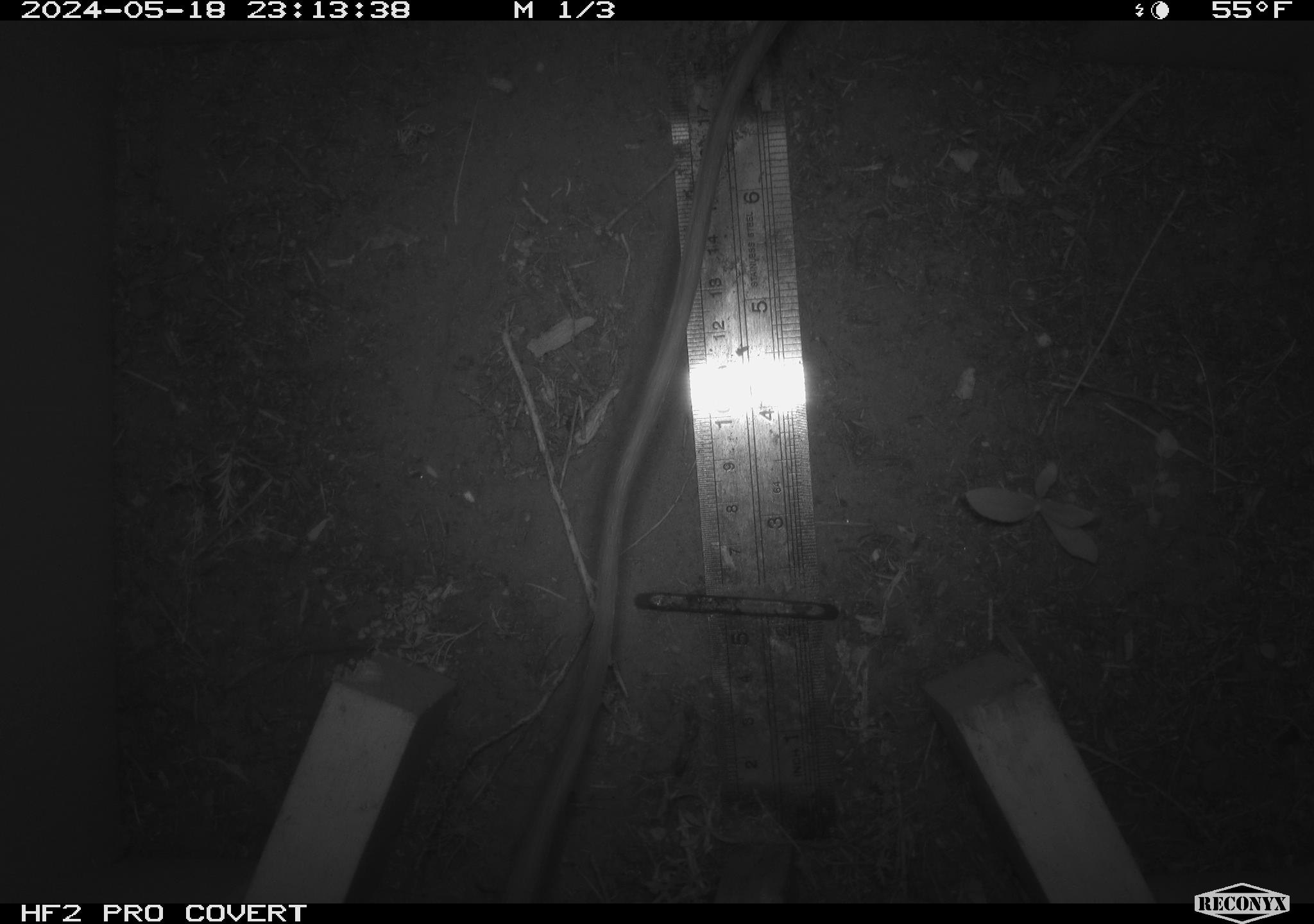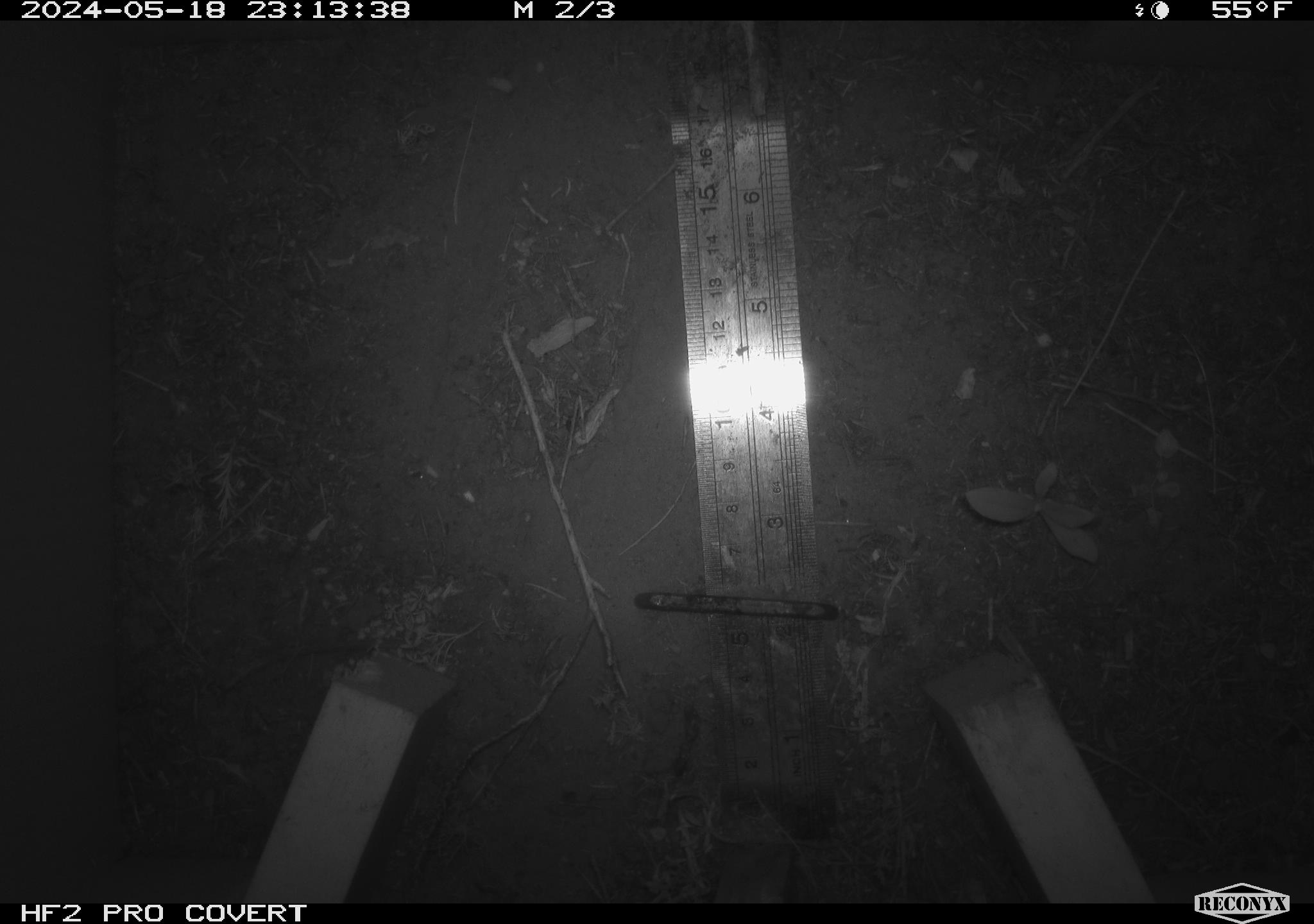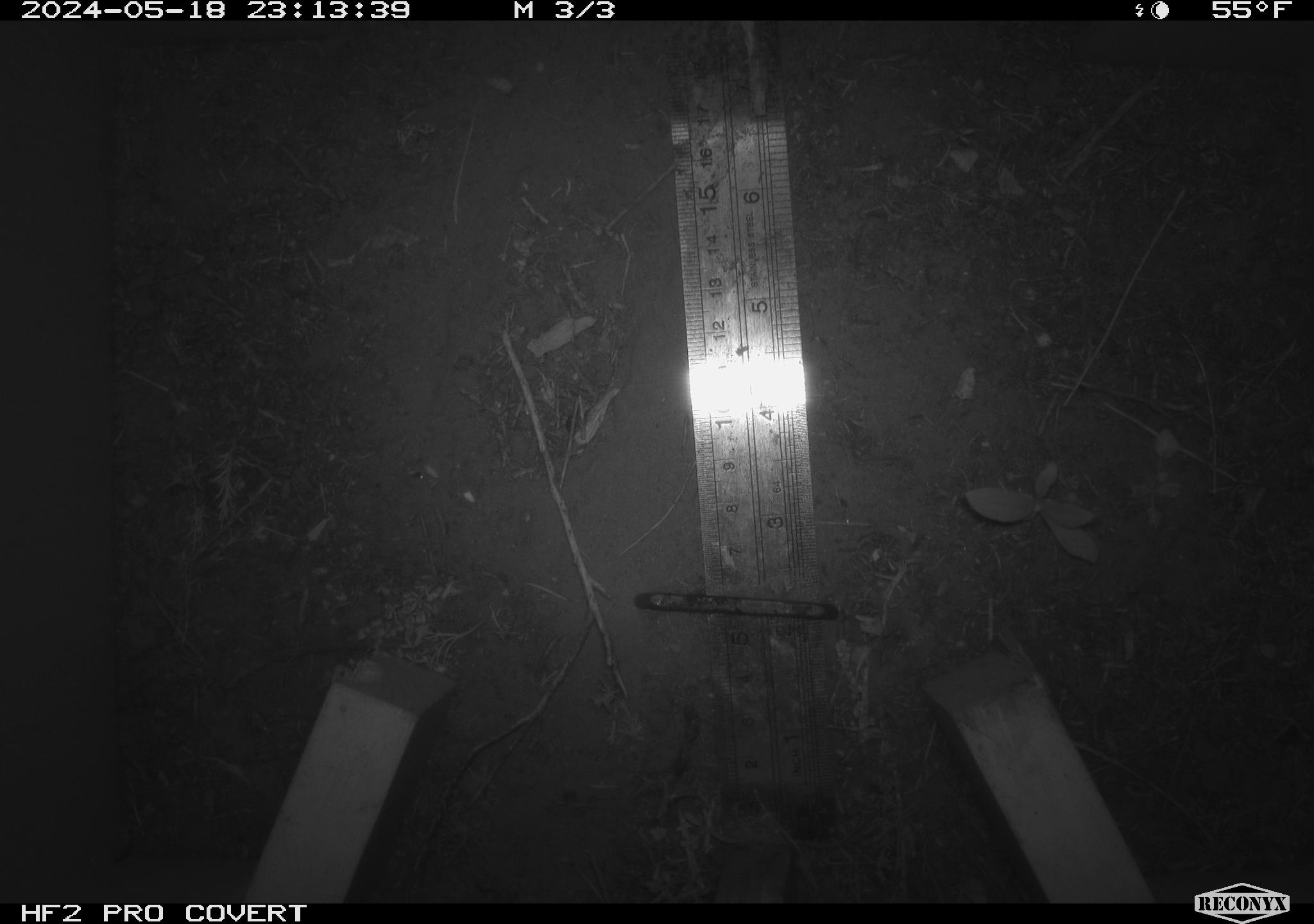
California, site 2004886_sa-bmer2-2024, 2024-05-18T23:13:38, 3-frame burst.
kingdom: Animalia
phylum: Chordata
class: Mammalia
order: Rodentia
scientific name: Rodentia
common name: woodrat or rat or mouse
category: woodrat or rat or mouse species